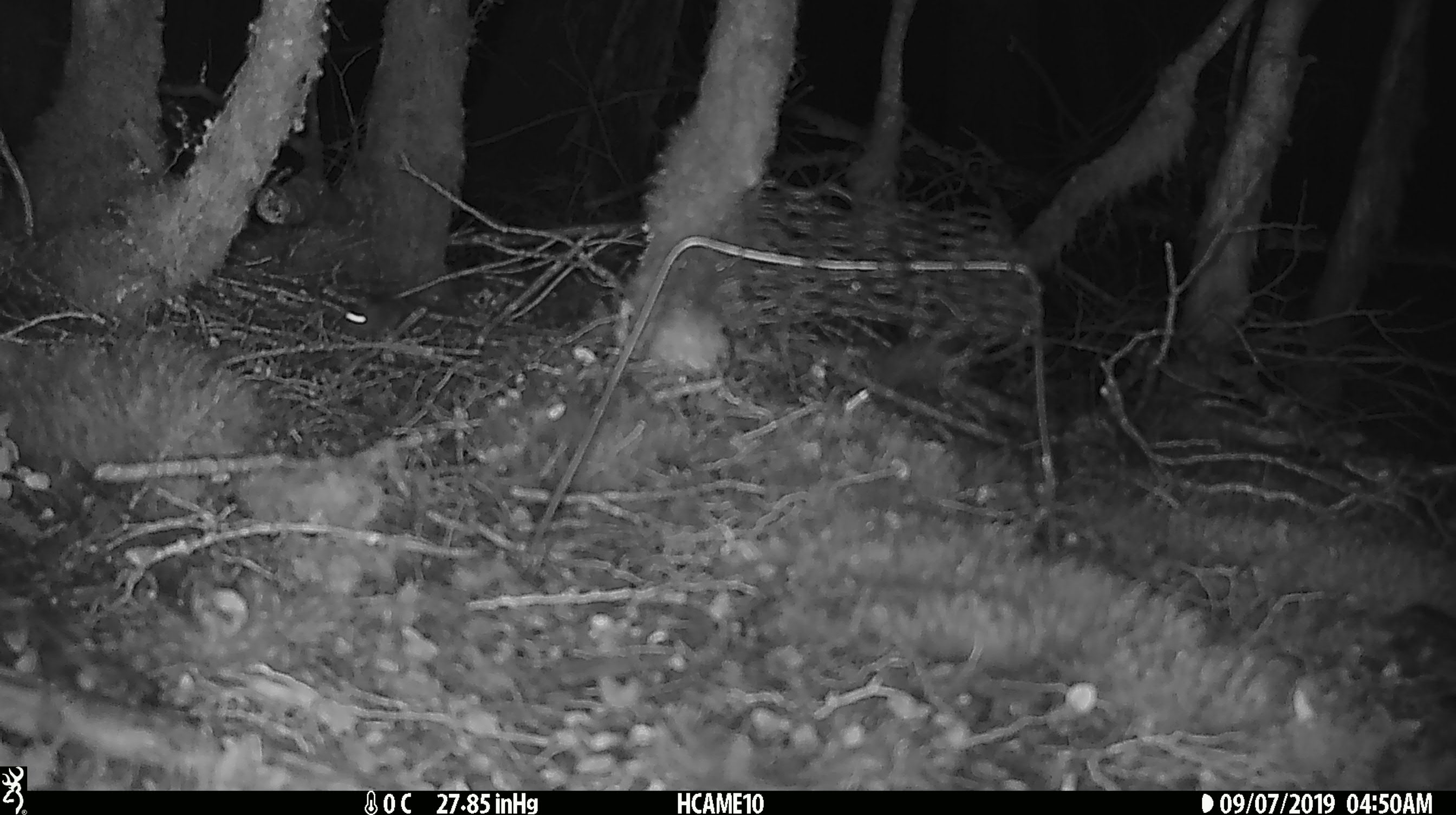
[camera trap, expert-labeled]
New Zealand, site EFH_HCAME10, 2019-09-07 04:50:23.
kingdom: Animalia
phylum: Chordata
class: Mammalia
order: Rodentia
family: Muridae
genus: Mus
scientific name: Mus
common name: mouse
Mouse (Mus).